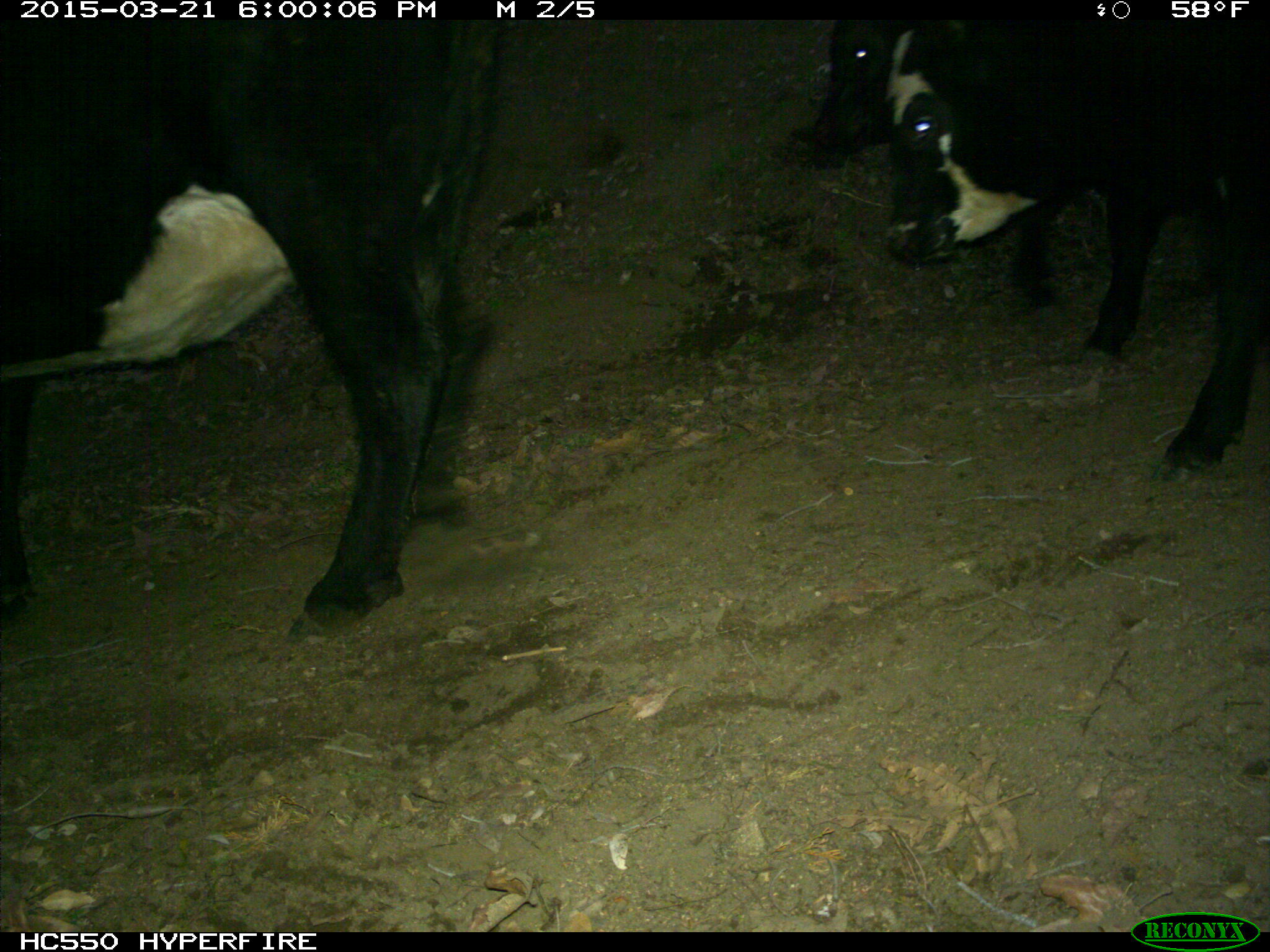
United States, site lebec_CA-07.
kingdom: Animalia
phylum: Chordata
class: Mammalia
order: Artiodactyla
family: Bovidae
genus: Bos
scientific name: Bos taurus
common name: domestic cow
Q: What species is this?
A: Bos taurus (domestic cow).